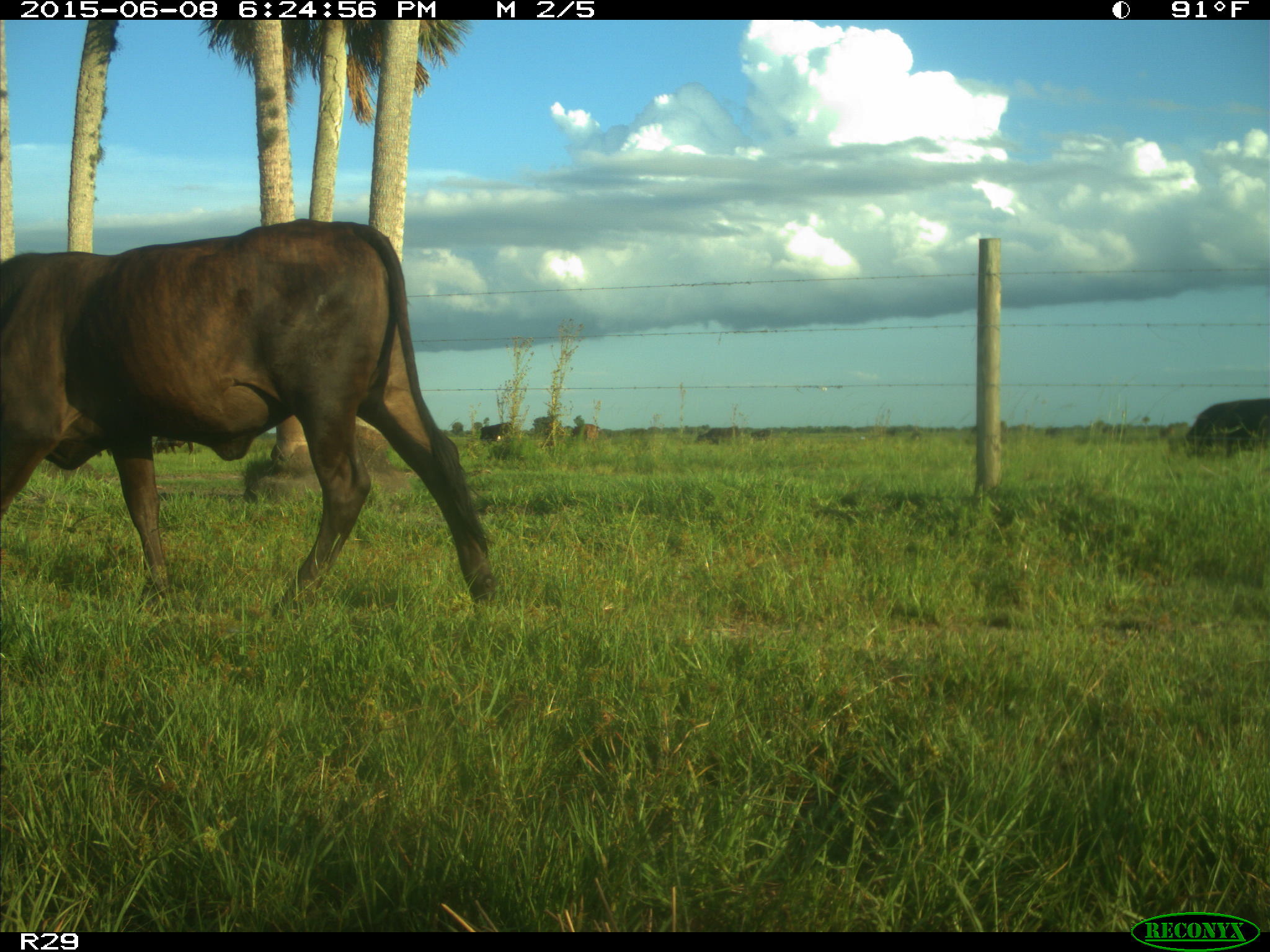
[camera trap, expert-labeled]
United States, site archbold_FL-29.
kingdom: Animalia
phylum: Chordata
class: Mammalia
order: Artiodactyla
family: Bovidae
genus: Bos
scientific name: Bos taurus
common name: domestic cow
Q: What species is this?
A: Bos taurus (domestic cow).